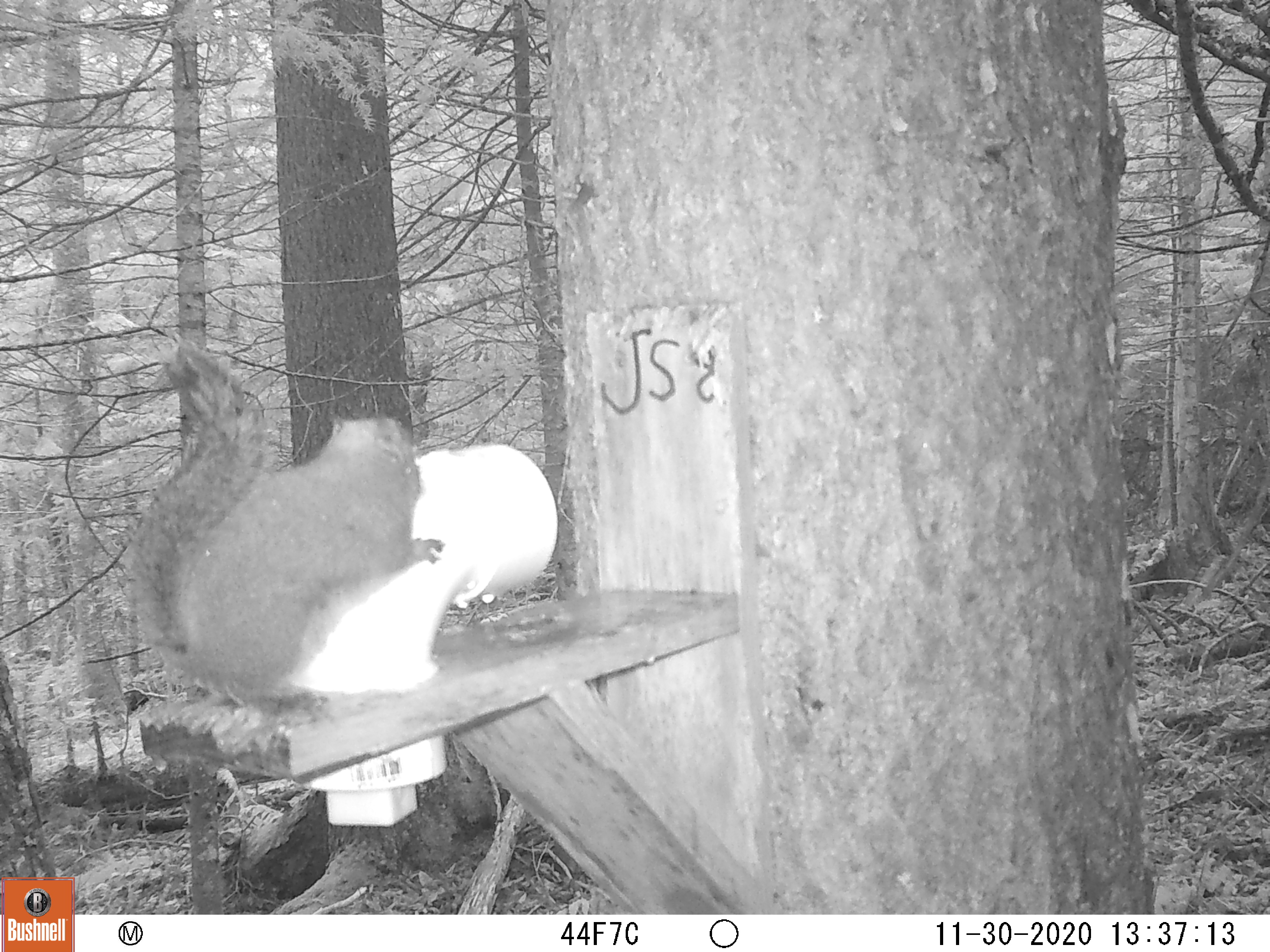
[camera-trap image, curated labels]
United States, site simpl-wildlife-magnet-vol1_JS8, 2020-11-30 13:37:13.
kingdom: Animalia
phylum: Chordata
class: Mammalia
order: Rodentia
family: Sciuridae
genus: Tamiasciurus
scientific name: Tamiasciurus hudsonicus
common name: red squirrel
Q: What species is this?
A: Red squirrel (Tamiasciurus hudsonicus).